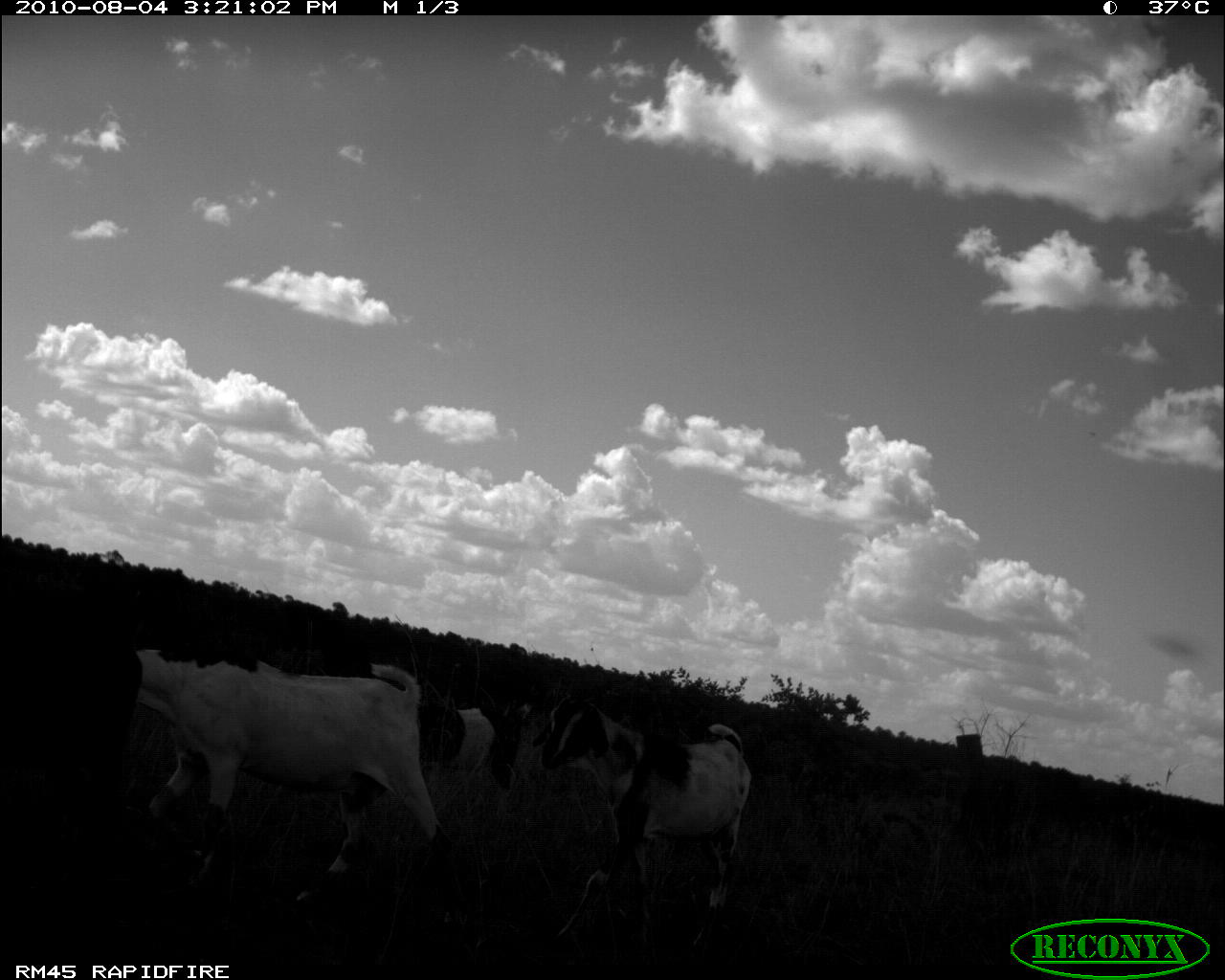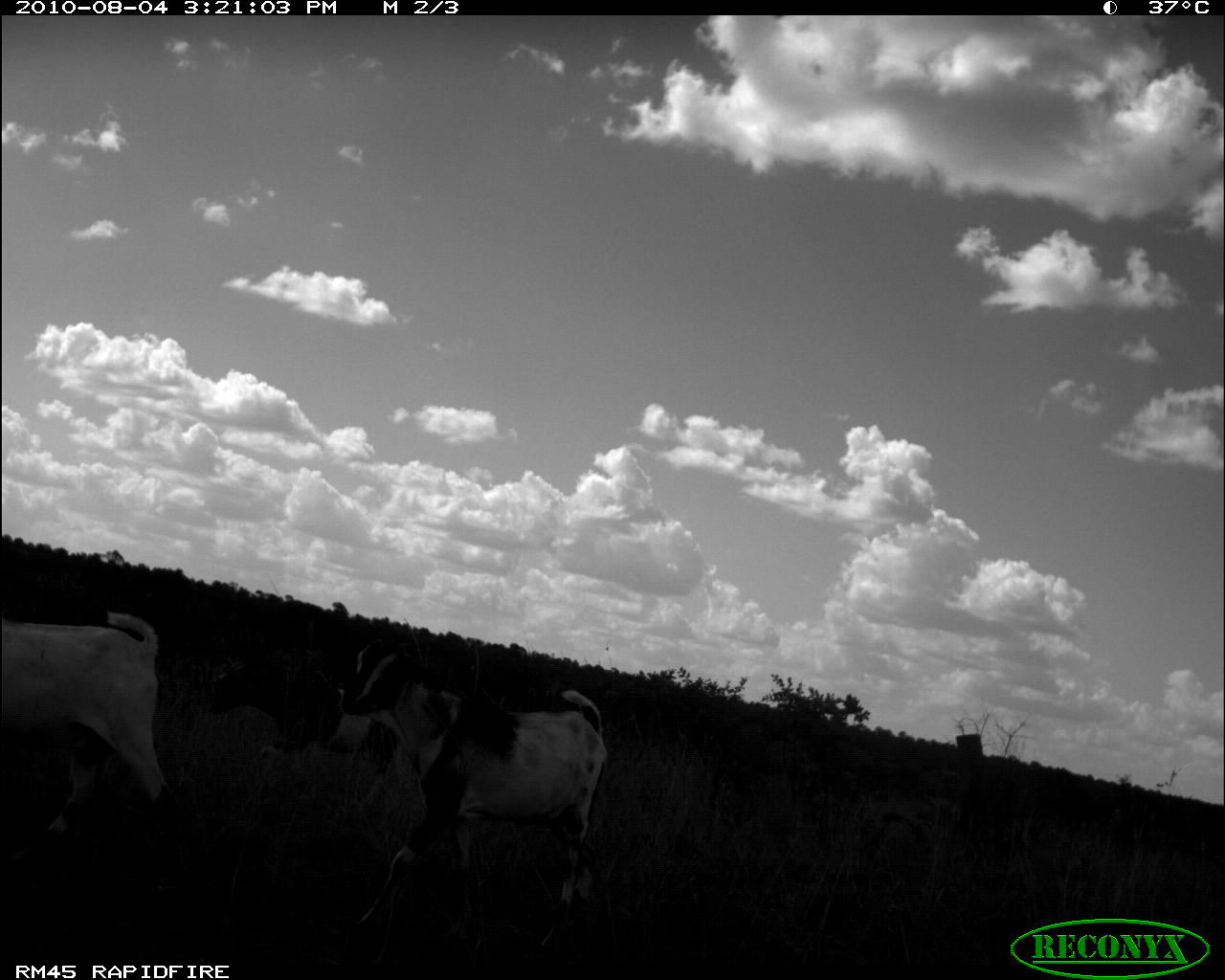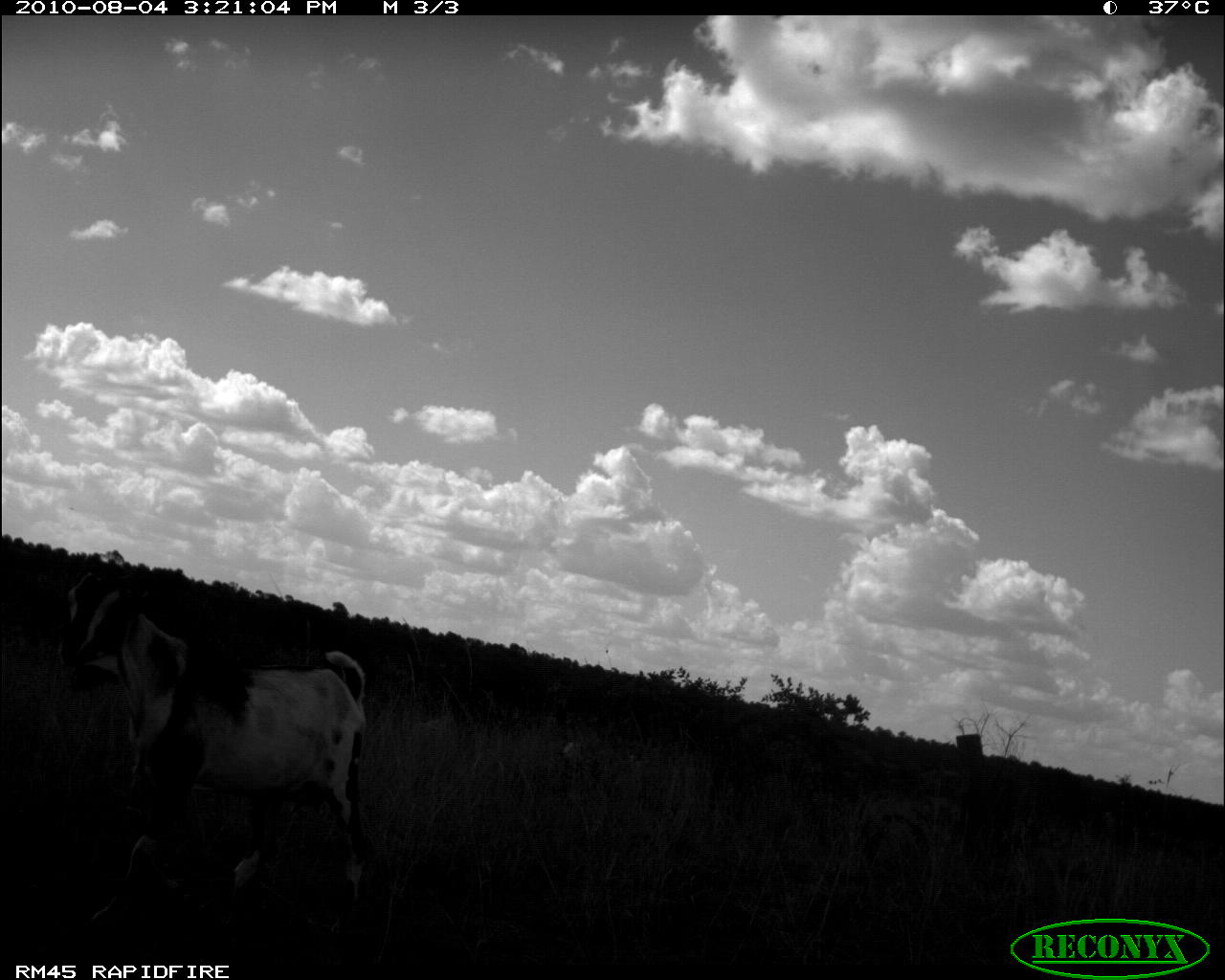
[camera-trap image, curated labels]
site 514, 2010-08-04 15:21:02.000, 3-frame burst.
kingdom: Animalia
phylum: Chordata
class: Mammalia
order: Artiodactyla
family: Bovidae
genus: Capra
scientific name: Capra aegagrus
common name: wild goat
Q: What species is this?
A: Capra aegagrus (wild goat).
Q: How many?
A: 6.